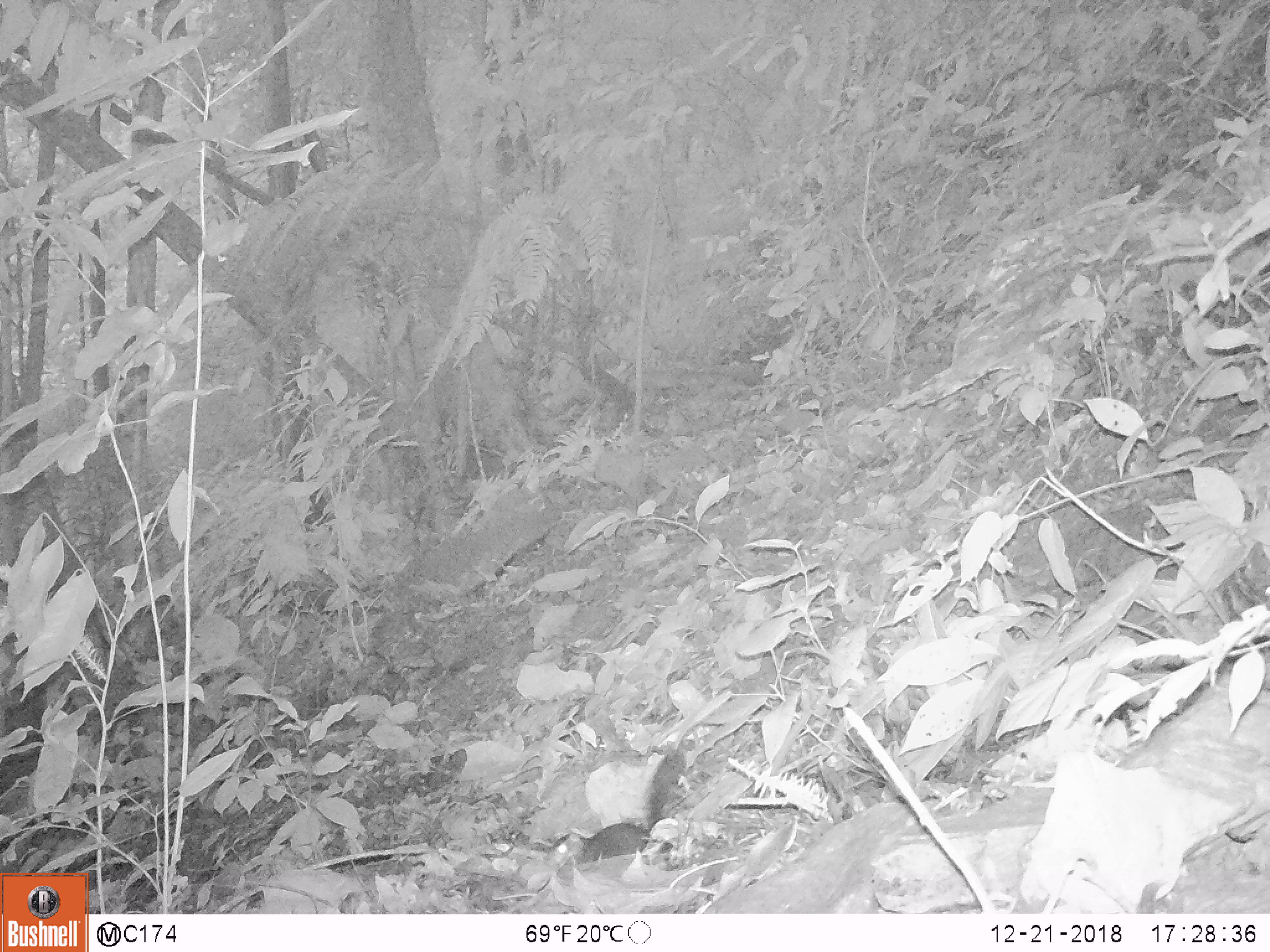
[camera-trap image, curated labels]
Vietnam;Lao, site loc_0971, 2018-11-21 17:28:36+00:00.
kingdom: Animalia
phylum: Chordata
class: Mammalia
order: Rodentia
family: Sciuridae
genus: Sciurus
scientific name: Sciurus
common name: squirrel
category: unidentified squirrel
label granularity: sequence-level